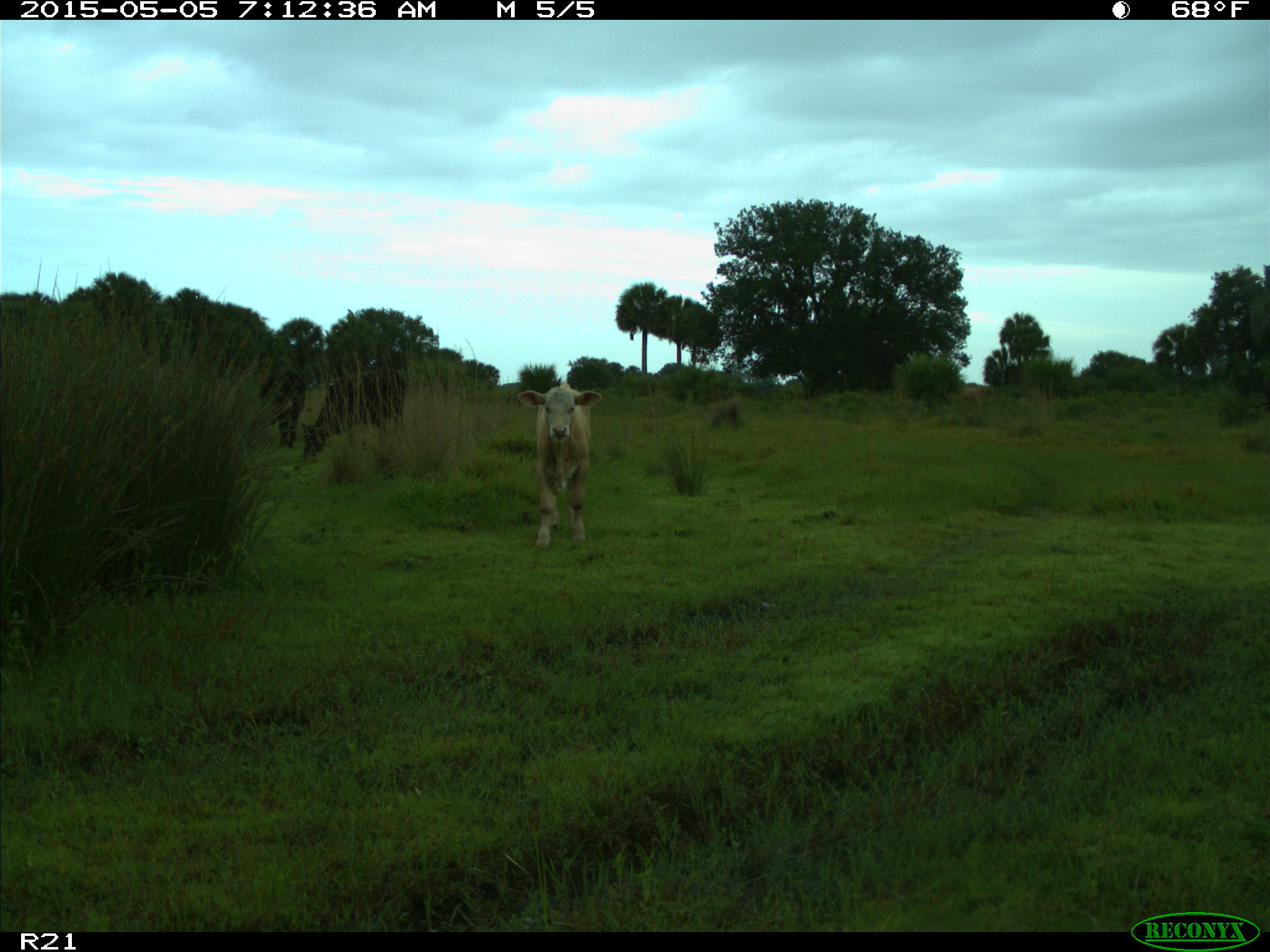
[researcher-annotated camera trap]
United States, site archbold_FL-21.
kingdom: Animalia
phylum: Chordata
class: Mammalia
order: Artiodactyla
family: Bovidae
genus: Bos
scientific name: Bos taurus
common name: domestic cow